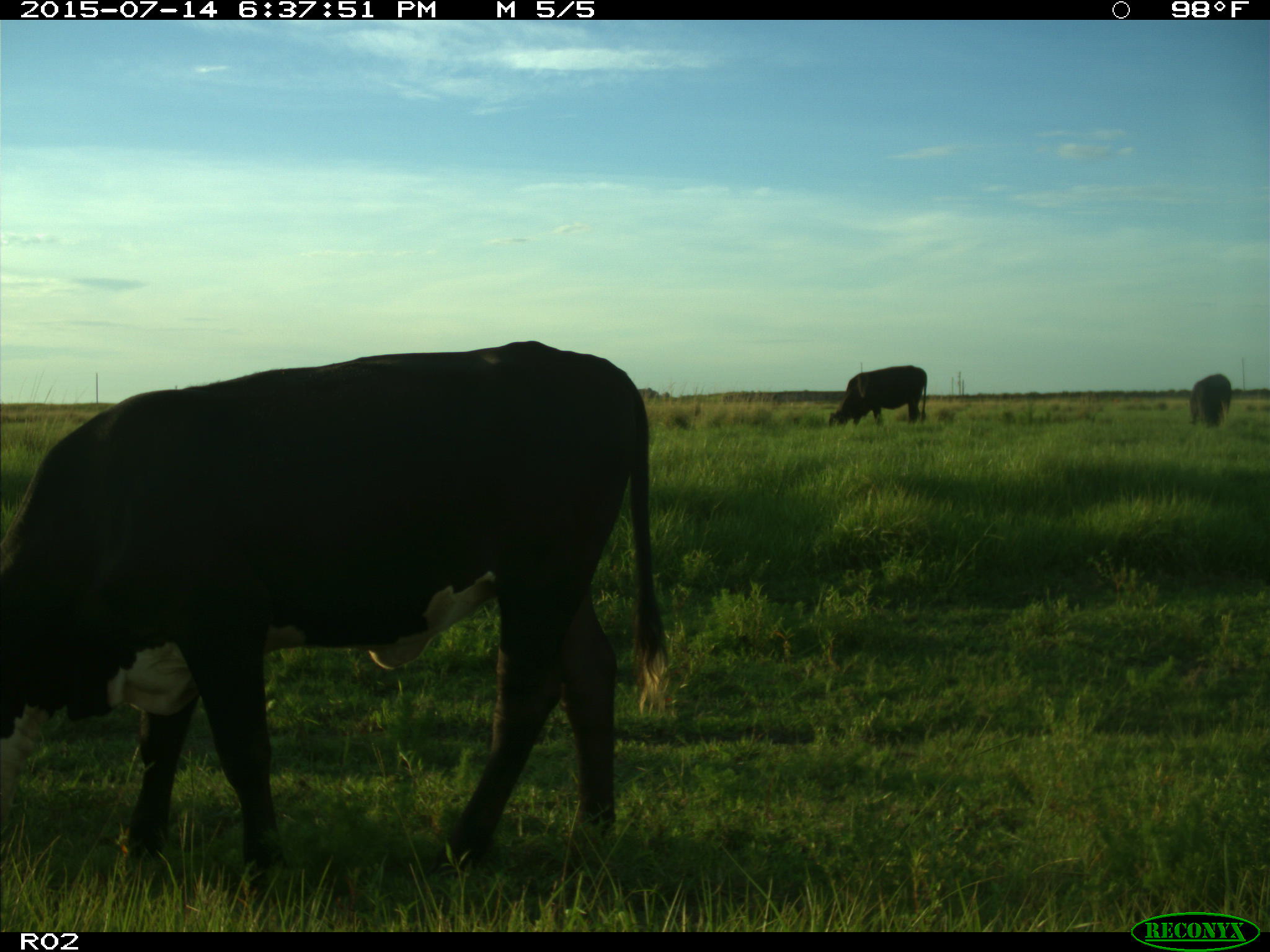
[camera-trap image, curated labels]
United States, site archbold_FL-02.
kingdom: Animalia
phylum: Chordata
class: Mammalia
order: Artiodactyla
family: Bovidae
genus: Bos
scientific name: Bos taurus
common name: domestic cow